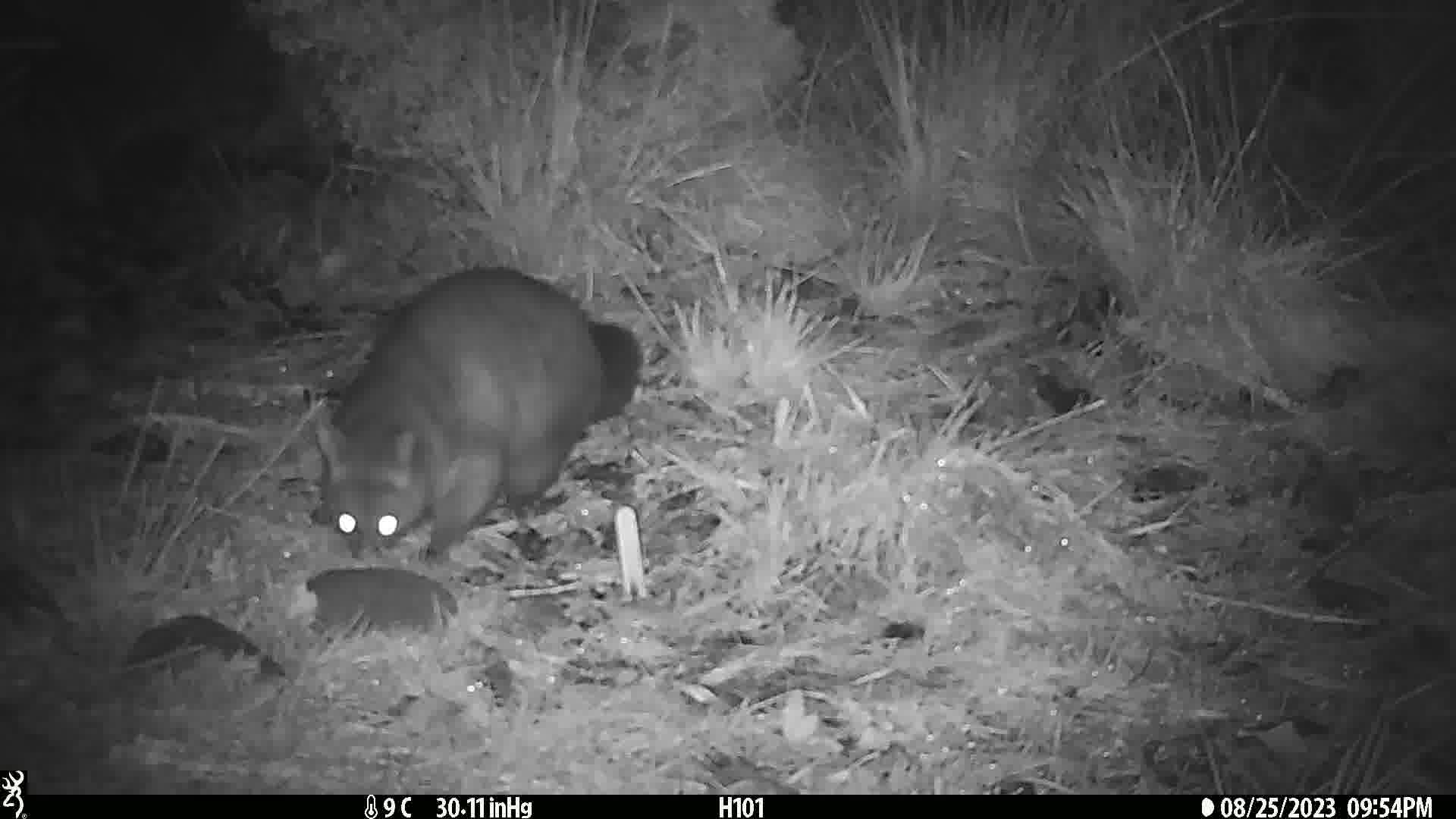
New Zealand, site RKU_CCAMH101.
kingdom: Animalia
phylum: Chordata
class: Mammalia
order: Diprotodontia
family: Phalangeridae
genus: Trichosurus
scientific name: Trichosurus vulpecula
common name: common brushtail possum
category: possum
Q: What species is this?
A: Possum (common brushtail possum) (Trichosurus vulpecula).